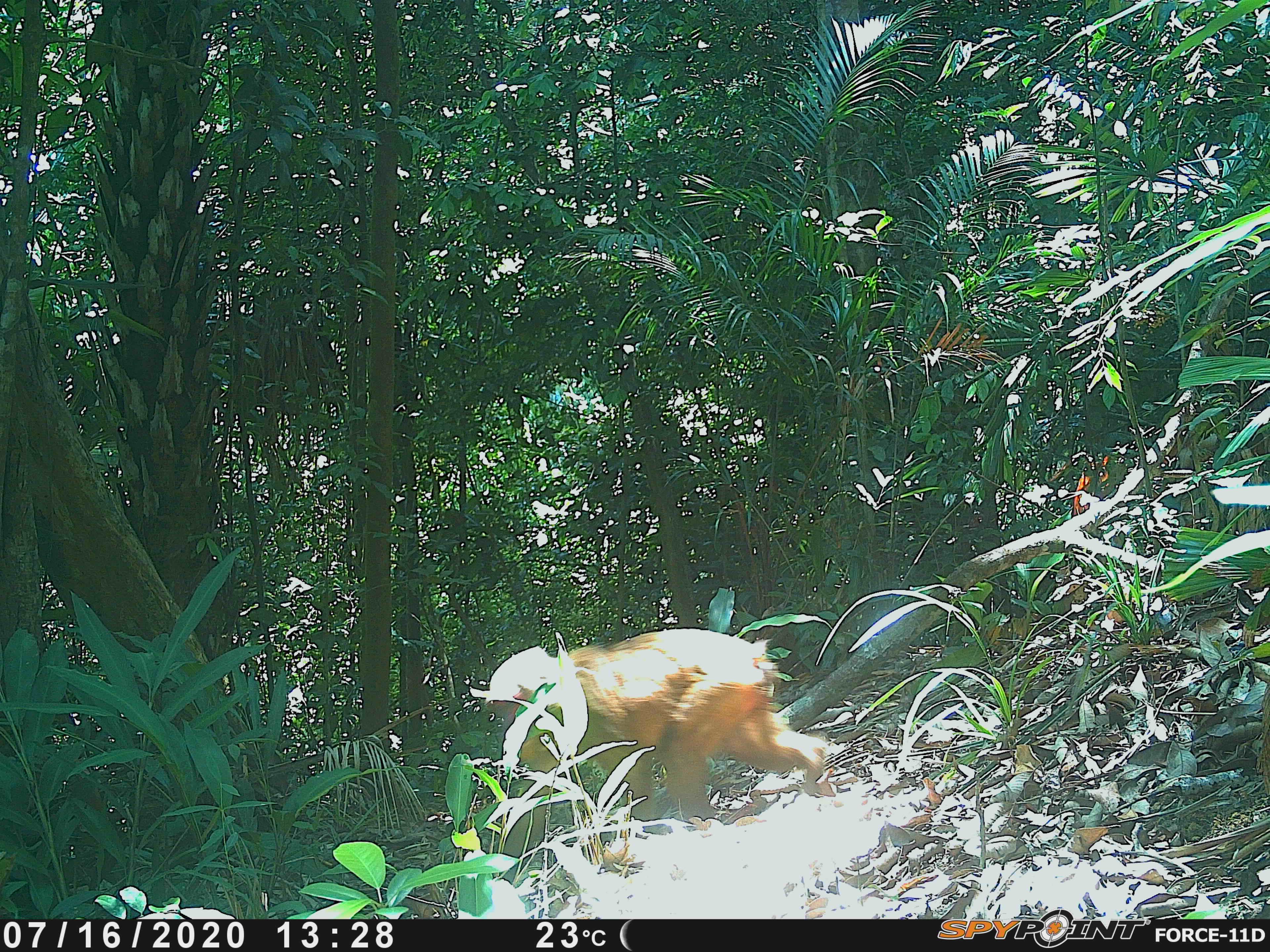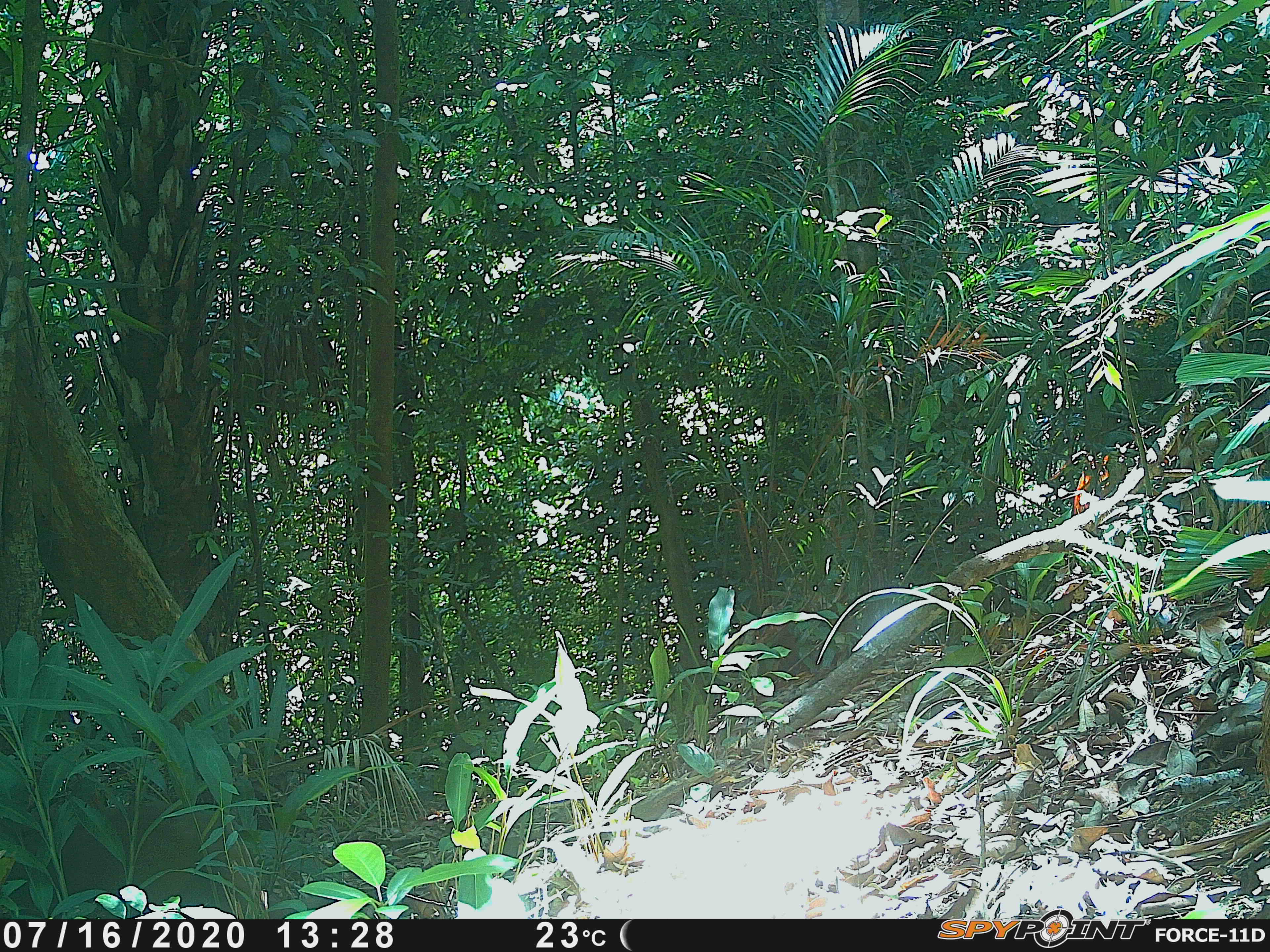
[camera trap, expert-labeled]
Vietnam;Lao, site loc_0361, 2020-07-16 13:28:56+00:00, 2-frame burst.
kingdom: Animalia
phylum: Chordata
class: Mammalia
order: Primates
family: Cercopithecidae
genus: Macaca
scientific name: Macaca arctoides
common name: stump-tailed macaque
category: stump tailed macaque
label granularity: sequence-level